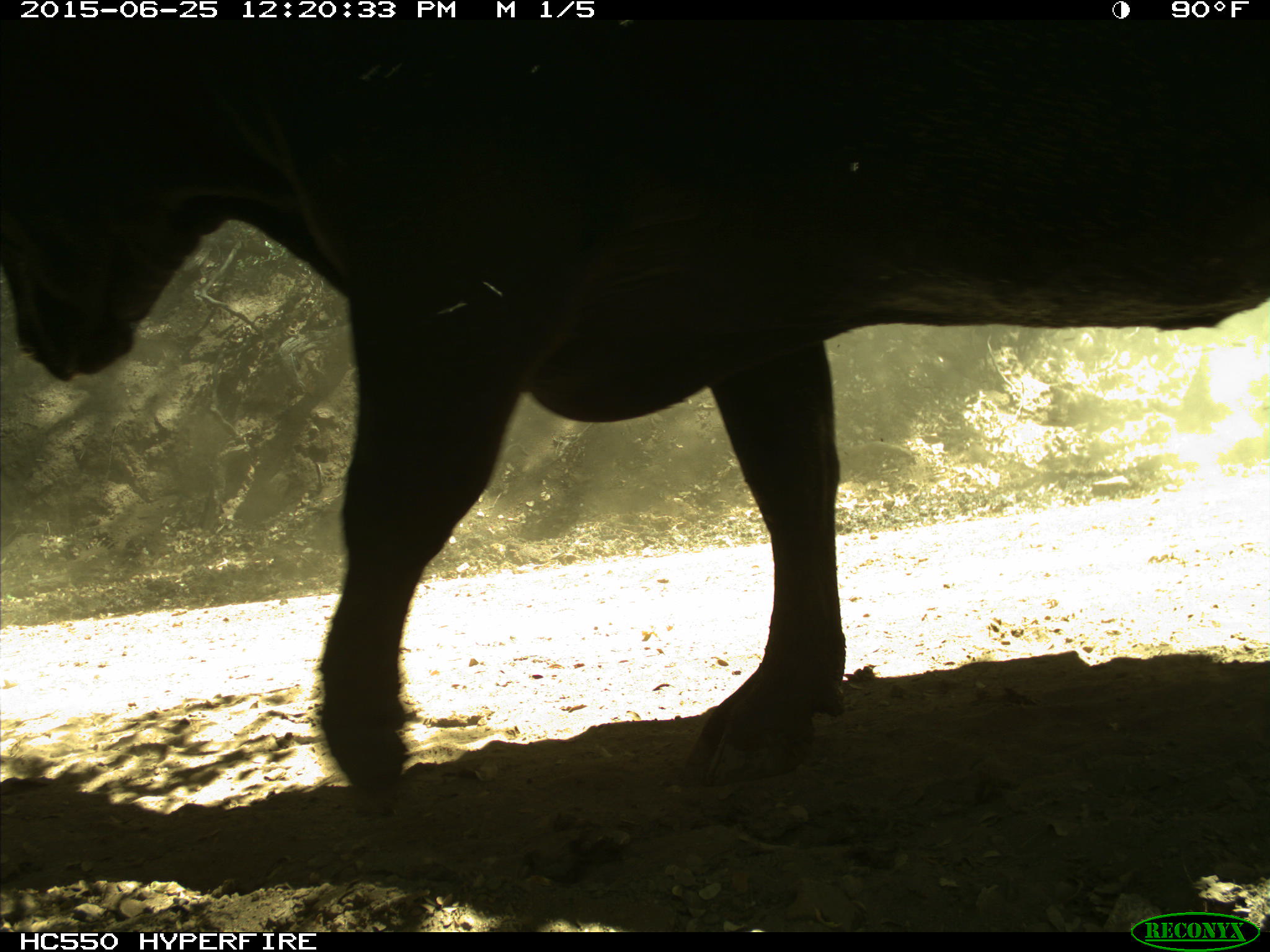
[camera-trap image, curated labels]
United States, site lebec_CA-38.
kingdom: Animalia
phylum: Chordata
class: Mammalia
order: Artiodactyla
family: Bovidae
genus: Bos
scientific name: Bos taurus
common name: domestic cow